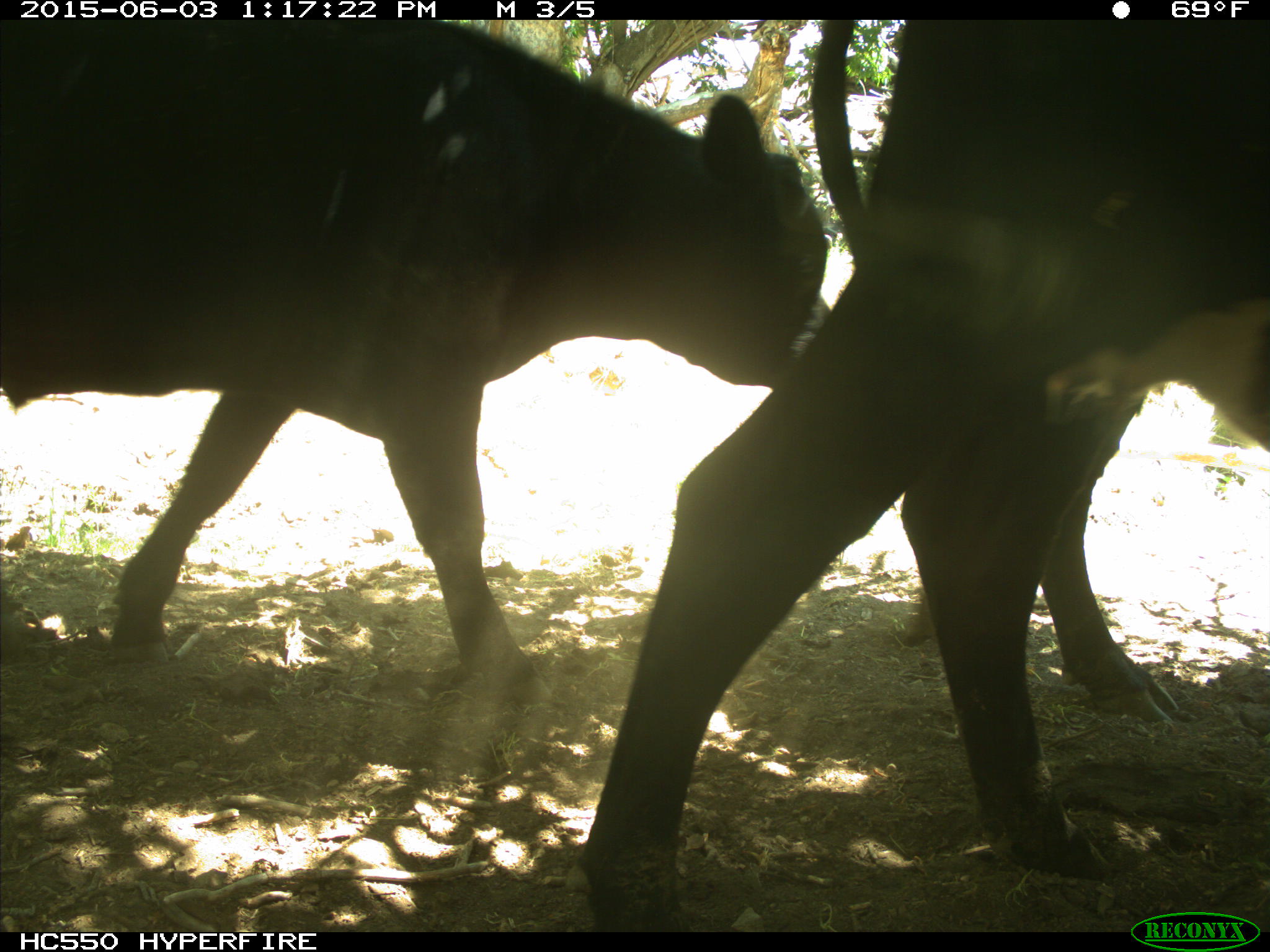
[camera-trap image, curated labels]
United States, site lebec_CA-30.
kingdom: Animalia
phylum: Chordata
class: Mammalia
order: Artiodactyla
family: Bovidae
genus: Bos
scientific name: Bos taurus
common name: domestic cow